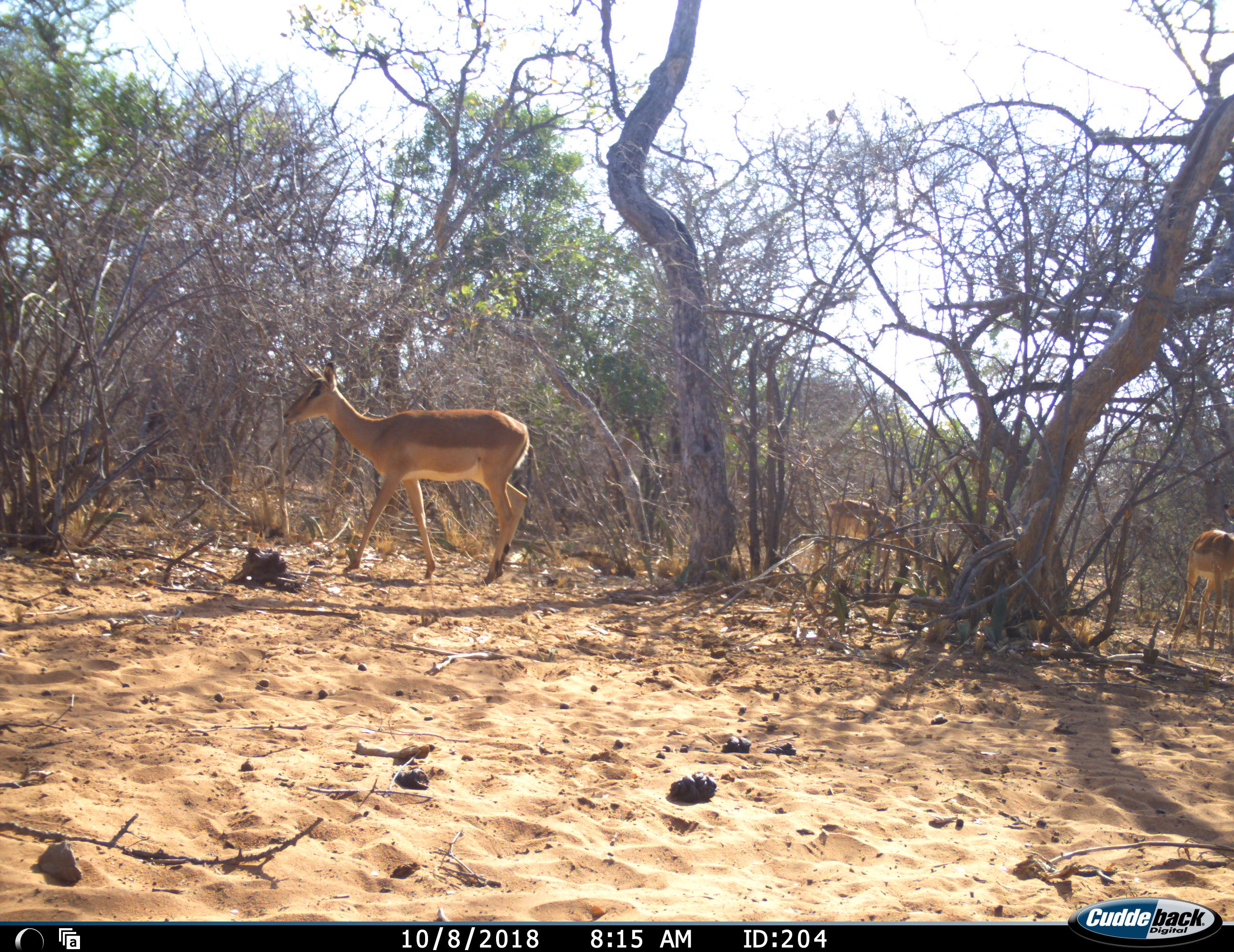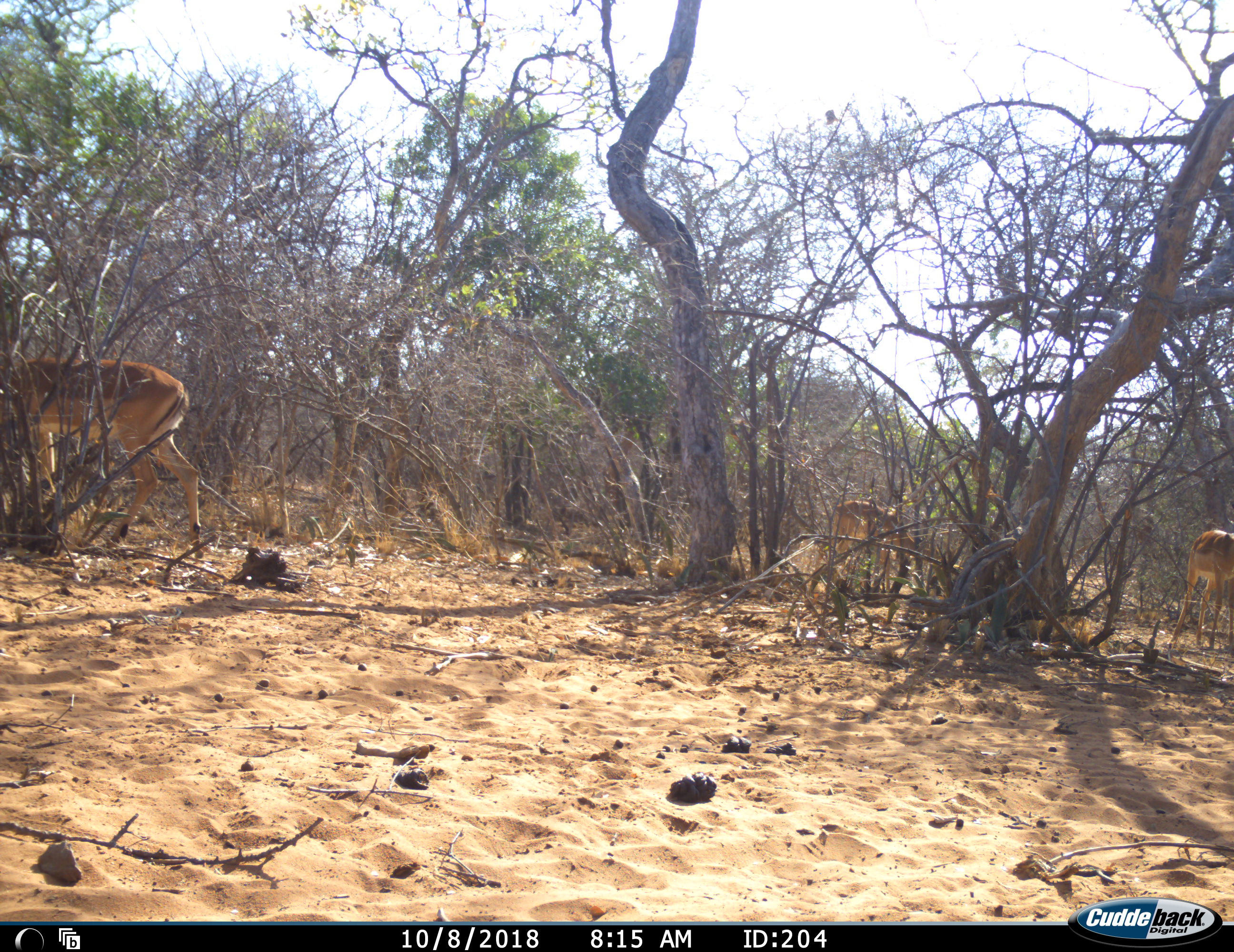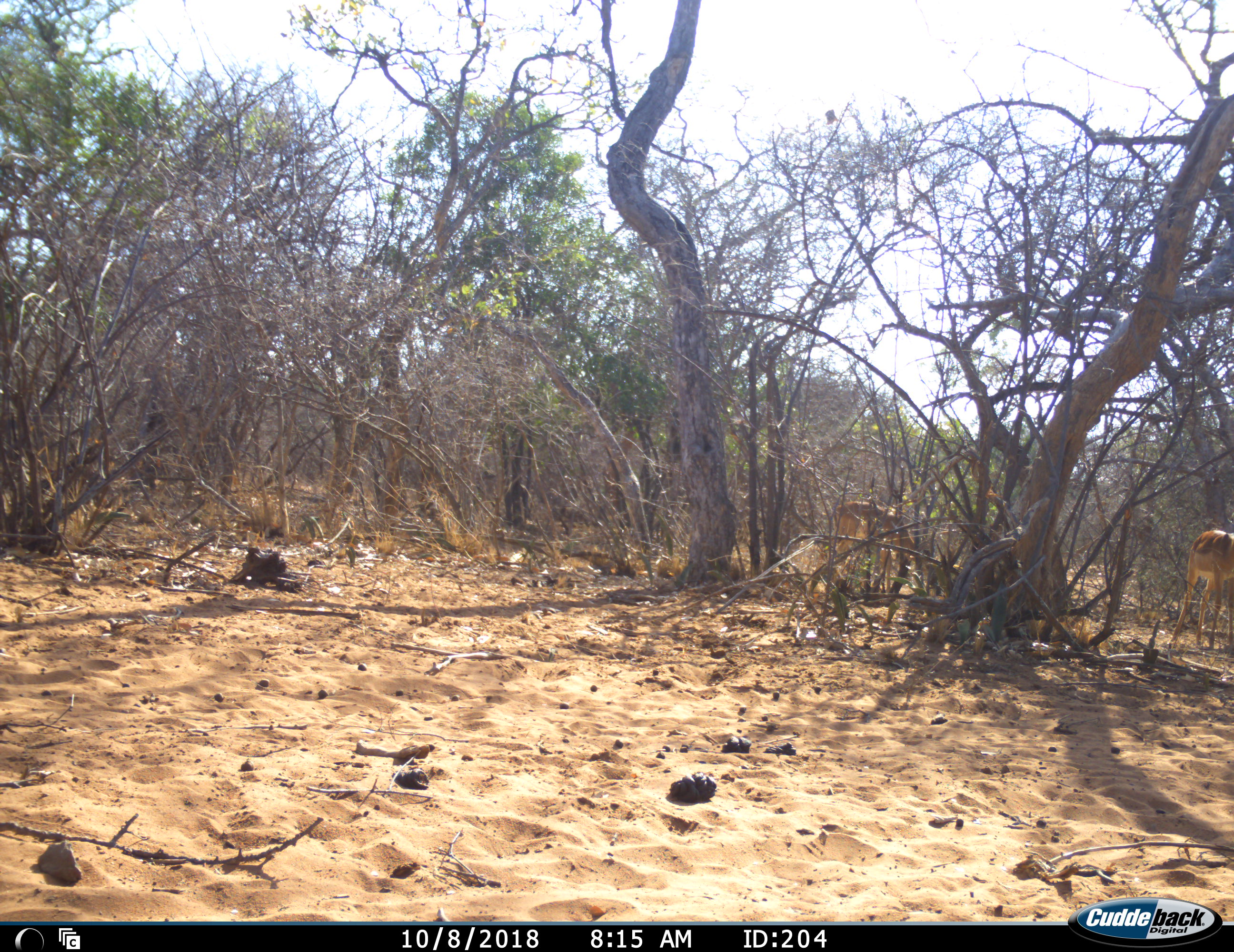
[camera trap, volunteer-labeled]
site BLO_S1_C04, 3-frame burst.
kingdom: Animalia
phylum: Chordata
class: Mammalia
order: Artiodactyla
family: Bovidae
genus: Aepyceros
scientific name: Aepyceros melampus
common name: impala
Impala (Aepyceros melampus), count 3. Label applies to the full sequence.